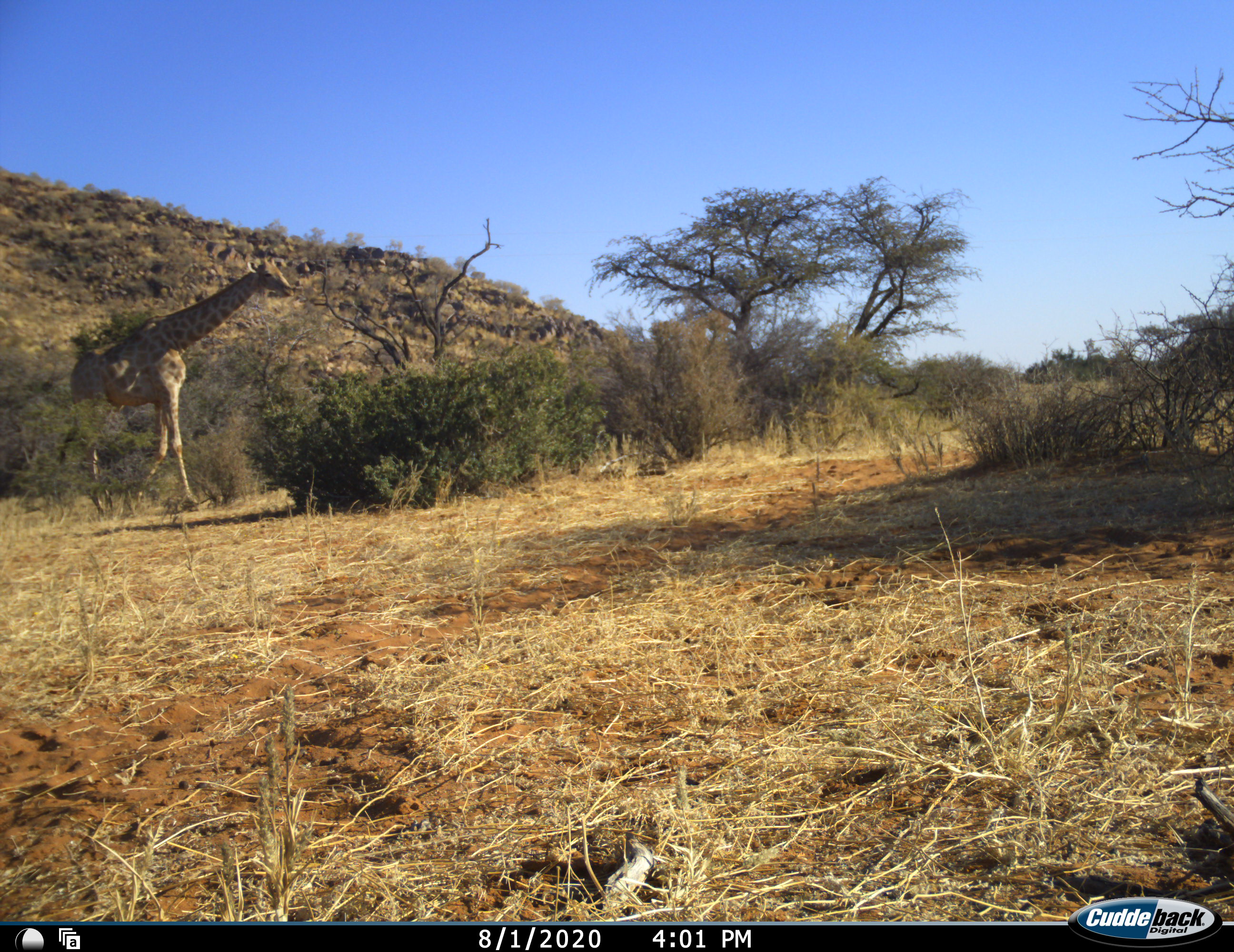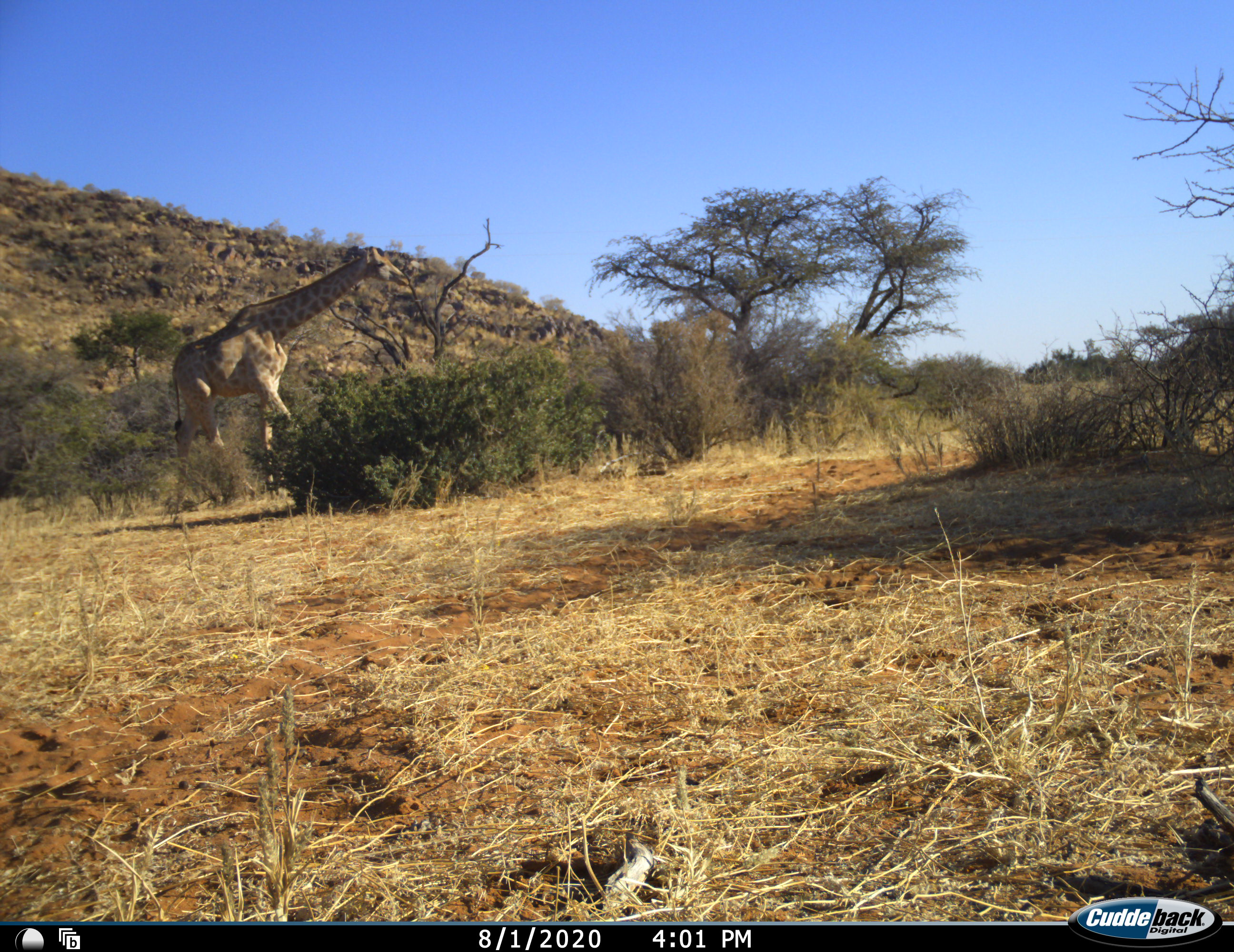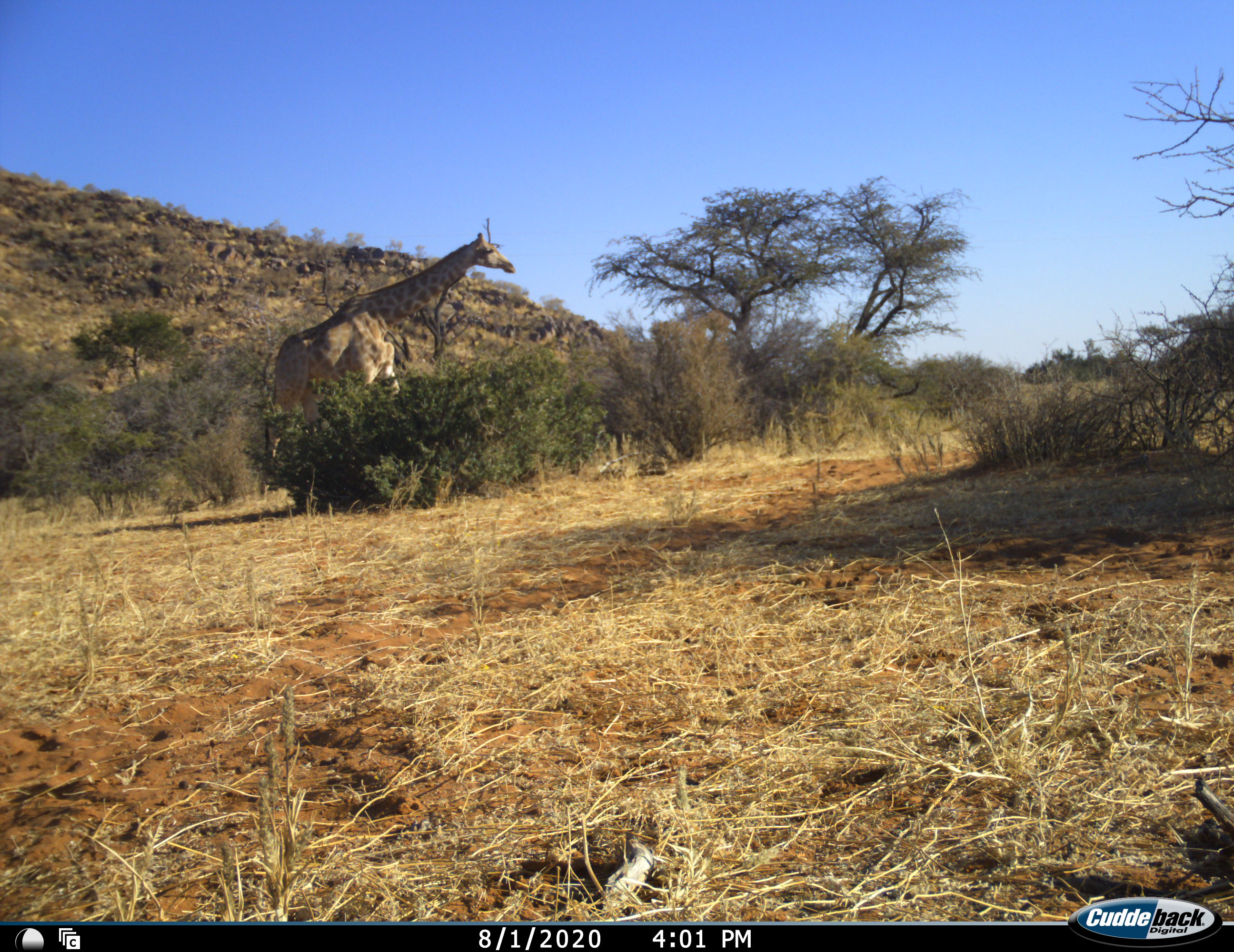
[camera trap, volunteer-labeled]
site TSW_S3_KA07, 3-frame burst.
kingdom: Animalia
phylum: Chordata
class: Mammalia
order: Artiodactyla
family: Giraffidae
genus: Giraffa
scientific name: Giraffa camelopardalis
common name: giraffe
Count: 1.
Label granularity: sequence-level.